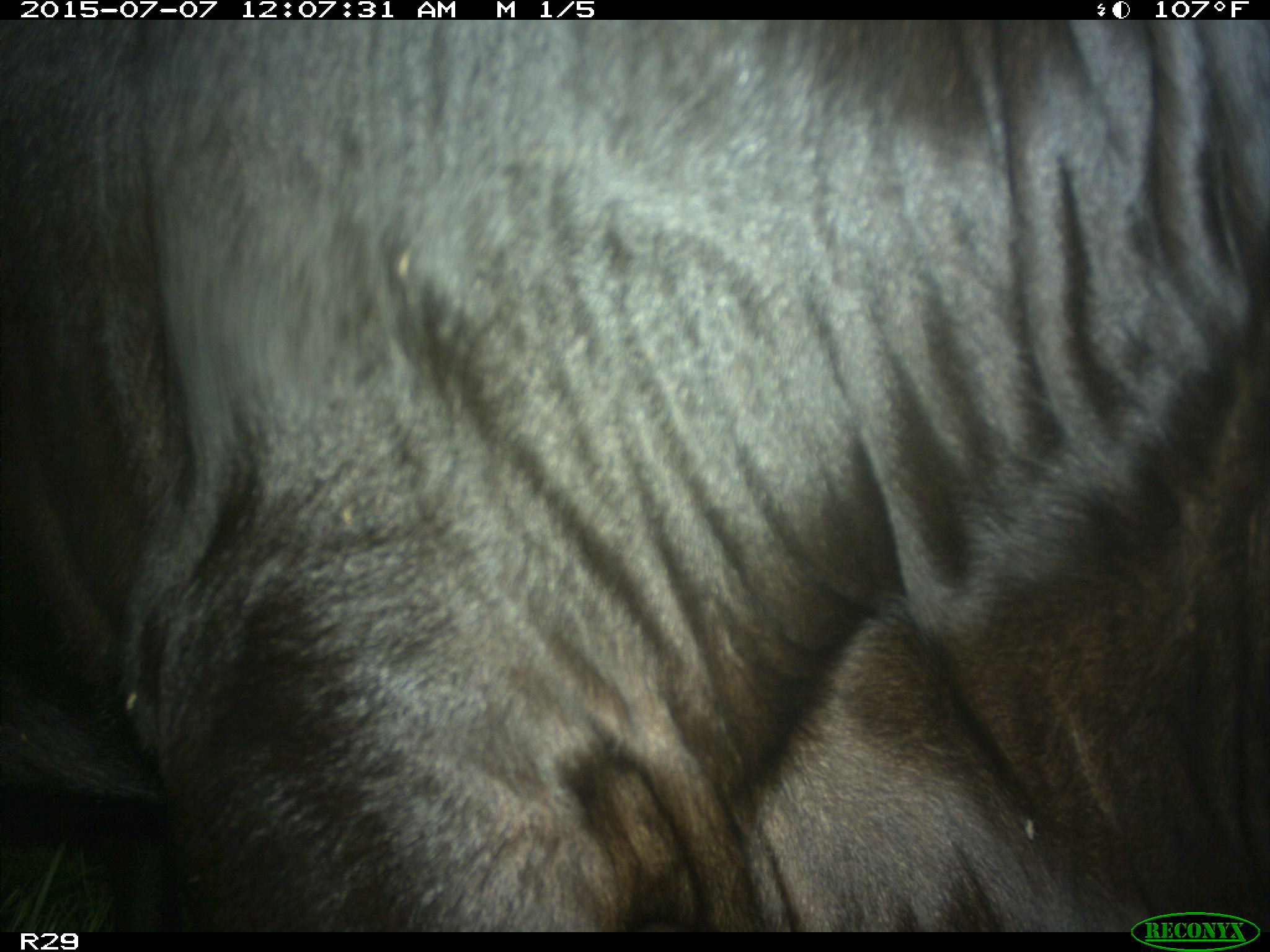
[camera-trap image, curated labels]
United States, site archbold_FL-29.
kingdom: Animalia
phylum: Chordata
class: Mammalia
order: Artiodactyla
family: Bovidae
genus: Bos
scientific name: Bos taurus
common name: domestic cow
Bos taurus (domestic cow).